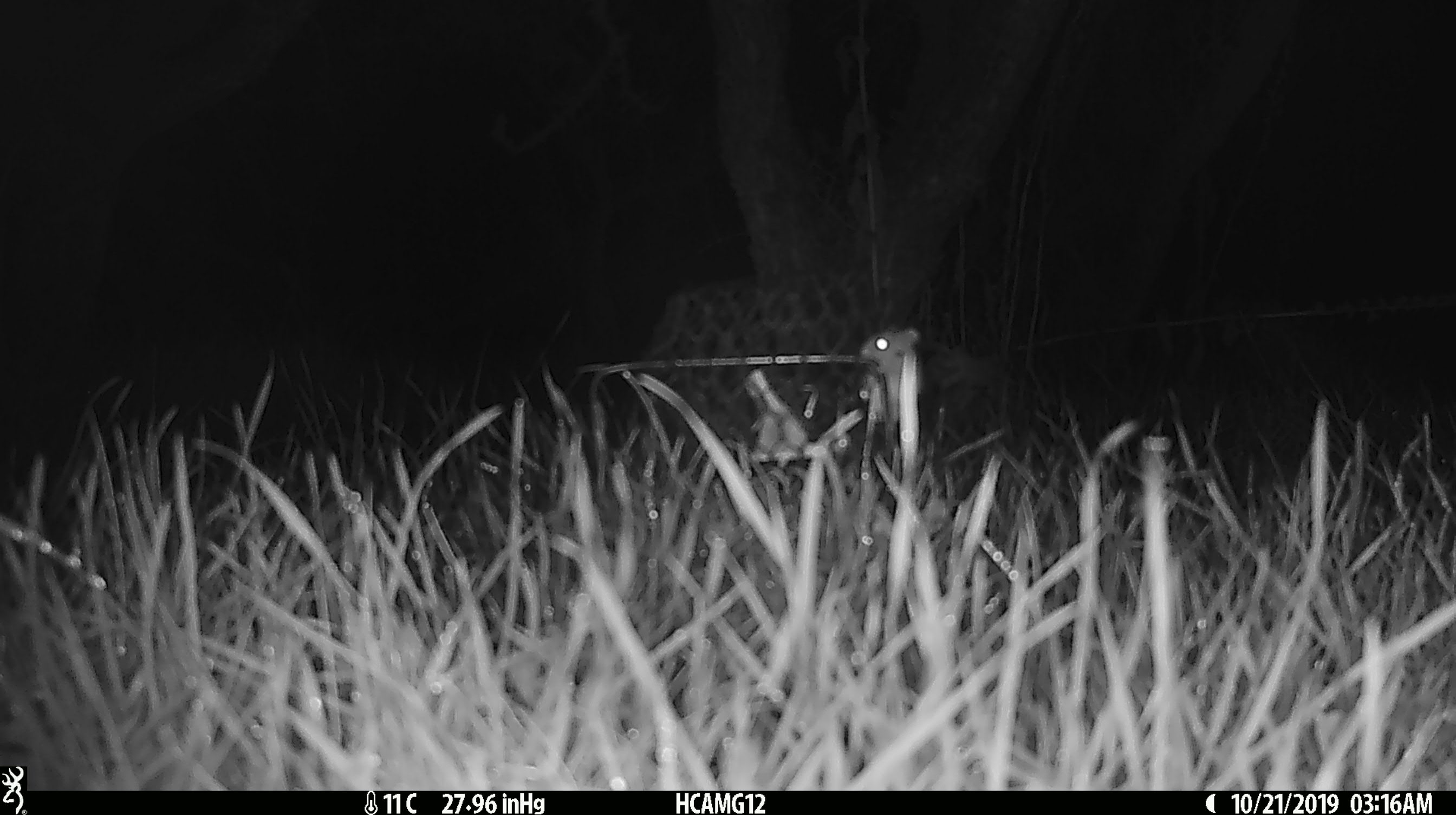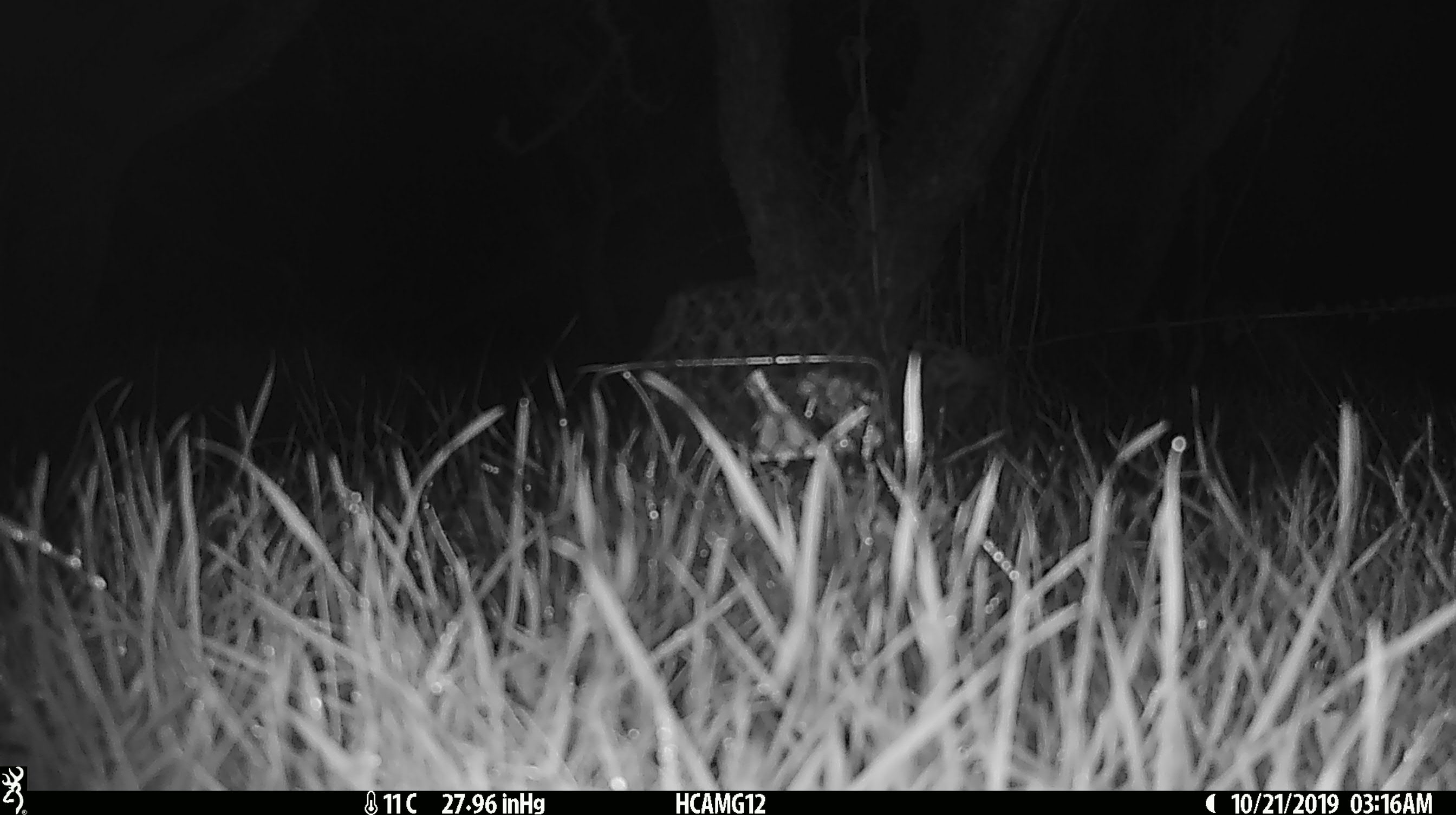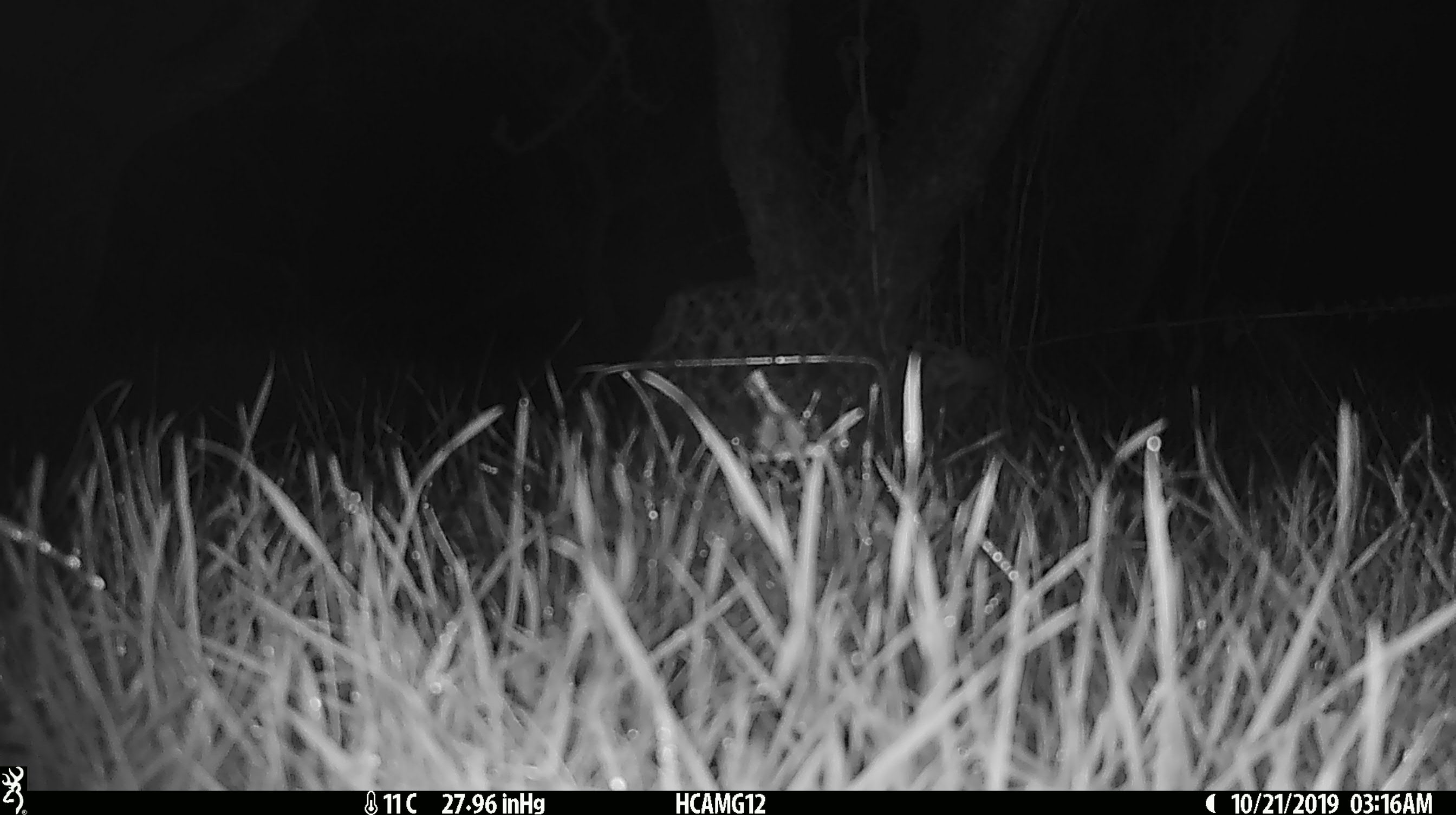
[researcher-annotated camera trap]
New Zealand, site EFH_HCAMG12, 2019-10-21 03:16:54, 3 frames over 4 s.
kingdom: Animalia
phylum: Chordata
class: Mammalia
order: Rodentia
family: Muridae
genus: Mus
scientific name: Mus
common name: mouse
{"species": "mouse (Mus)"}